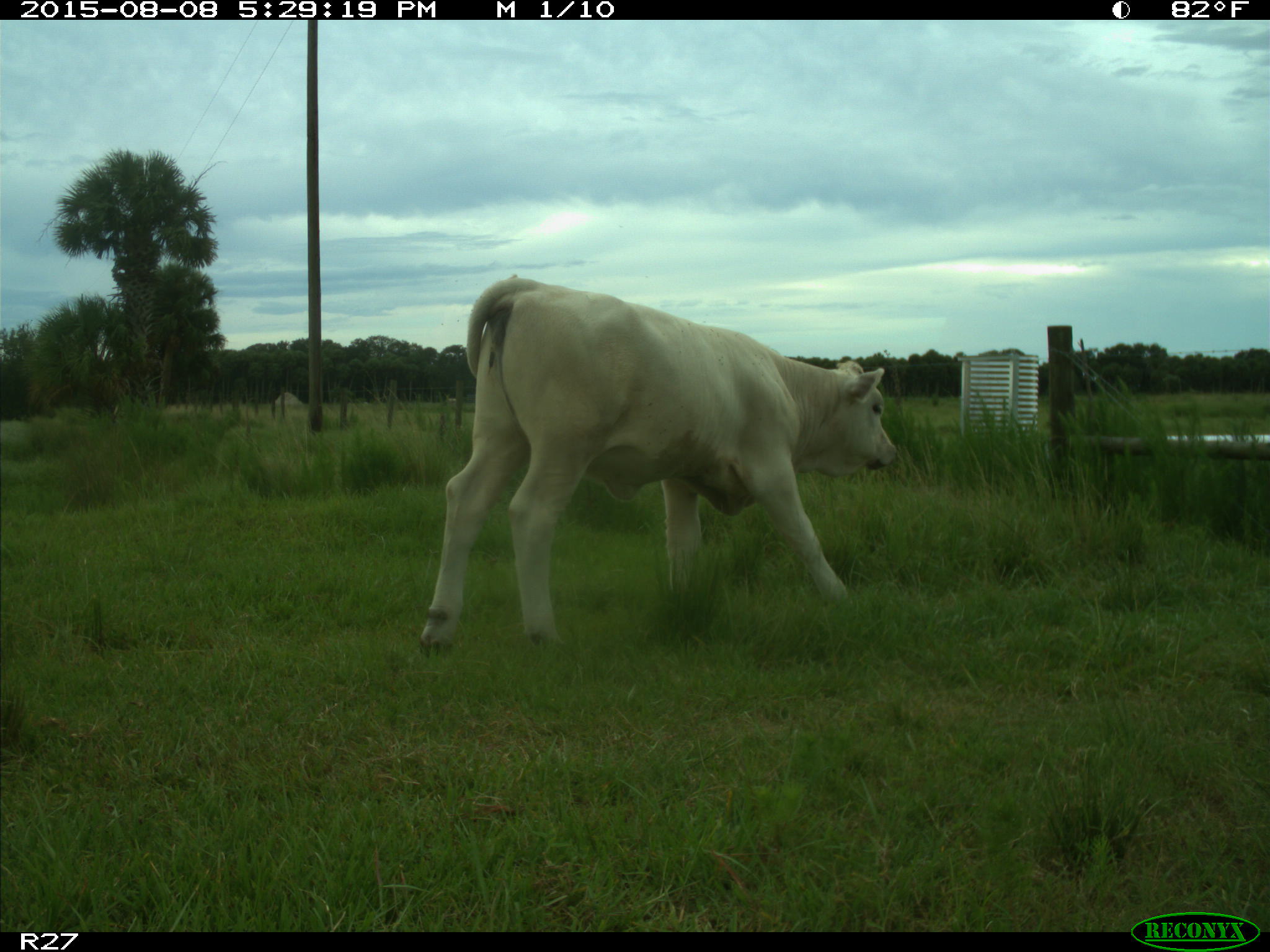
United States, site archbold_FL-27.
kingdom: Animalia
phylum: Chordata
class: Mammalia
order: Artiodactyla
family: Bovidae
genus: Bos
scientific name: Bos taurus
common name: domestic cow